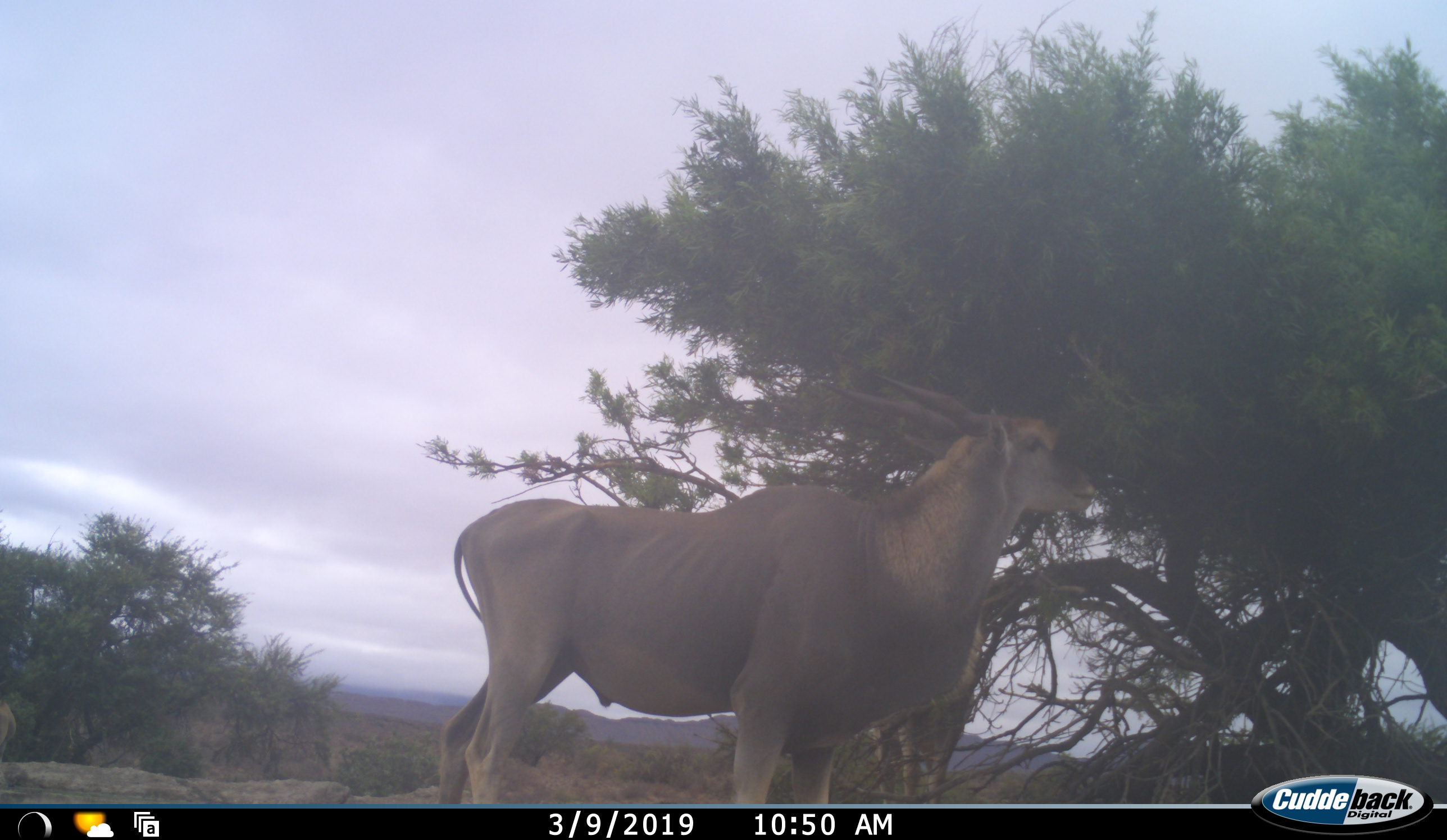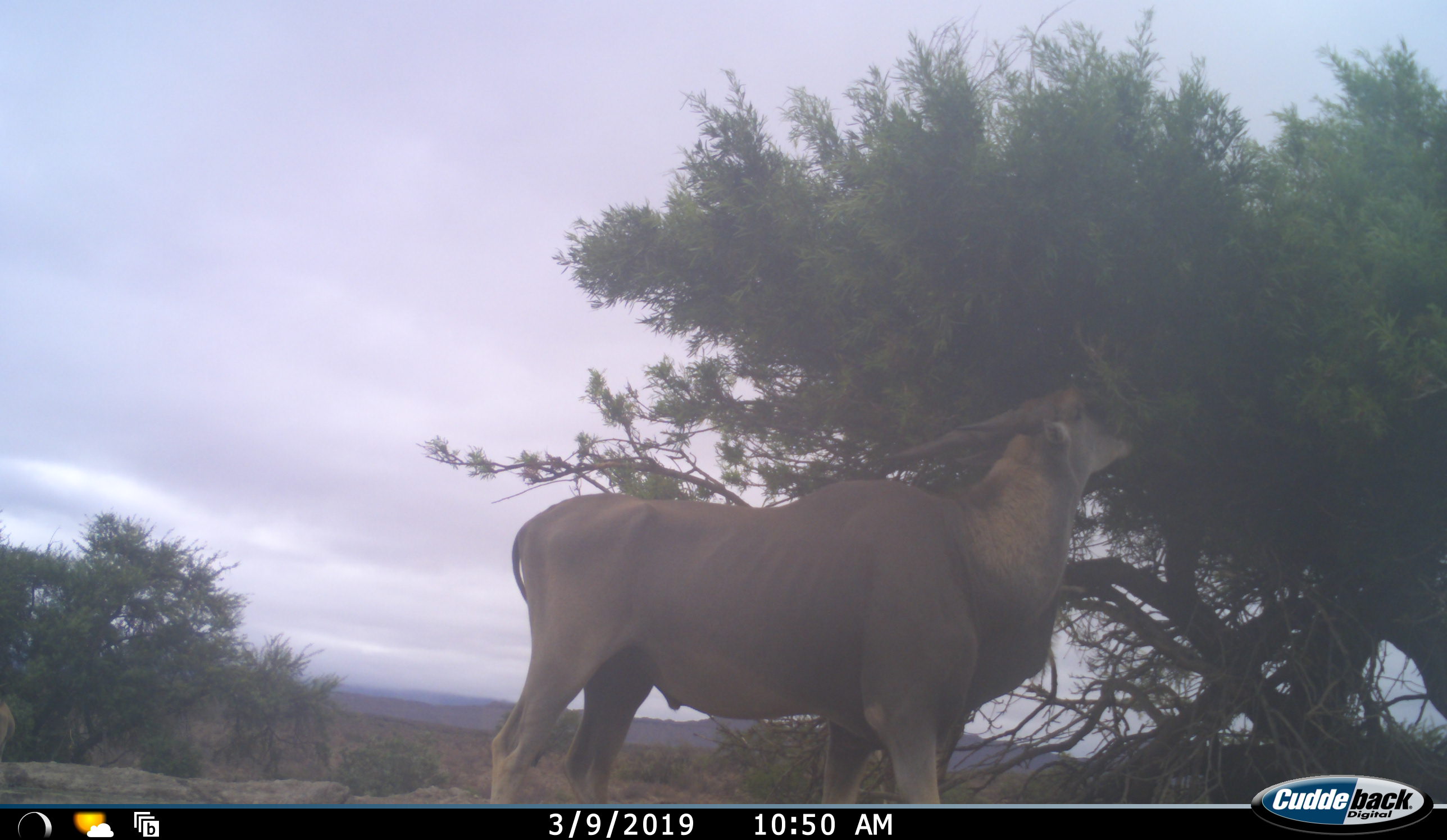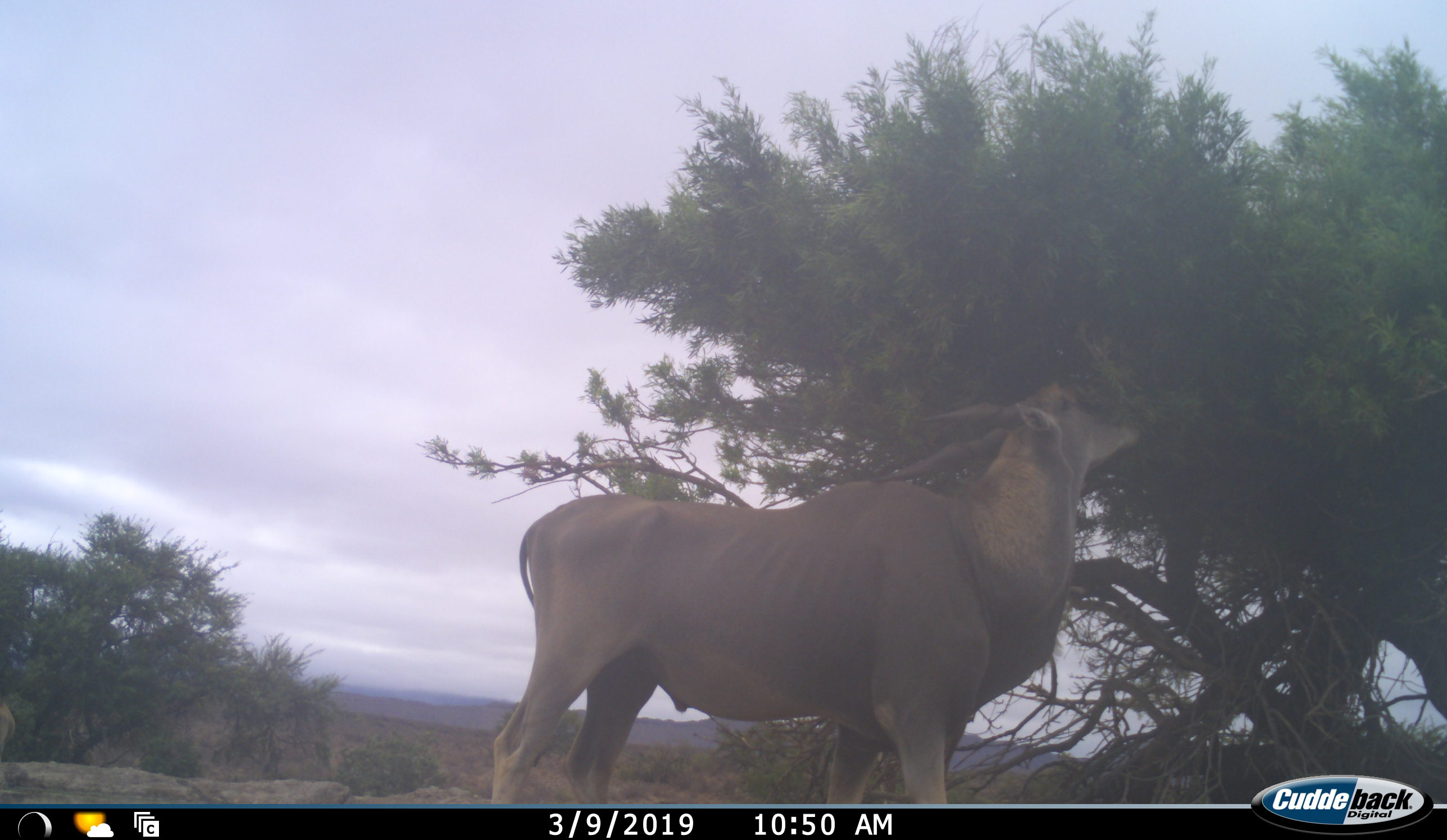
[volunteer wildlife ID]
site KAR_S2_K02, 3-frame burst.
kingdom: Animalia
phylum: Chordata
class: Mammalia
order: Artiodactyla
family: Bovidae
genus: Tragelaphus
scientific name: Tragelaphus oryx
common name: eland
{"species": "eland (Tragelaphus oryx)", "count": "1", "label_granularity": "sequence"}